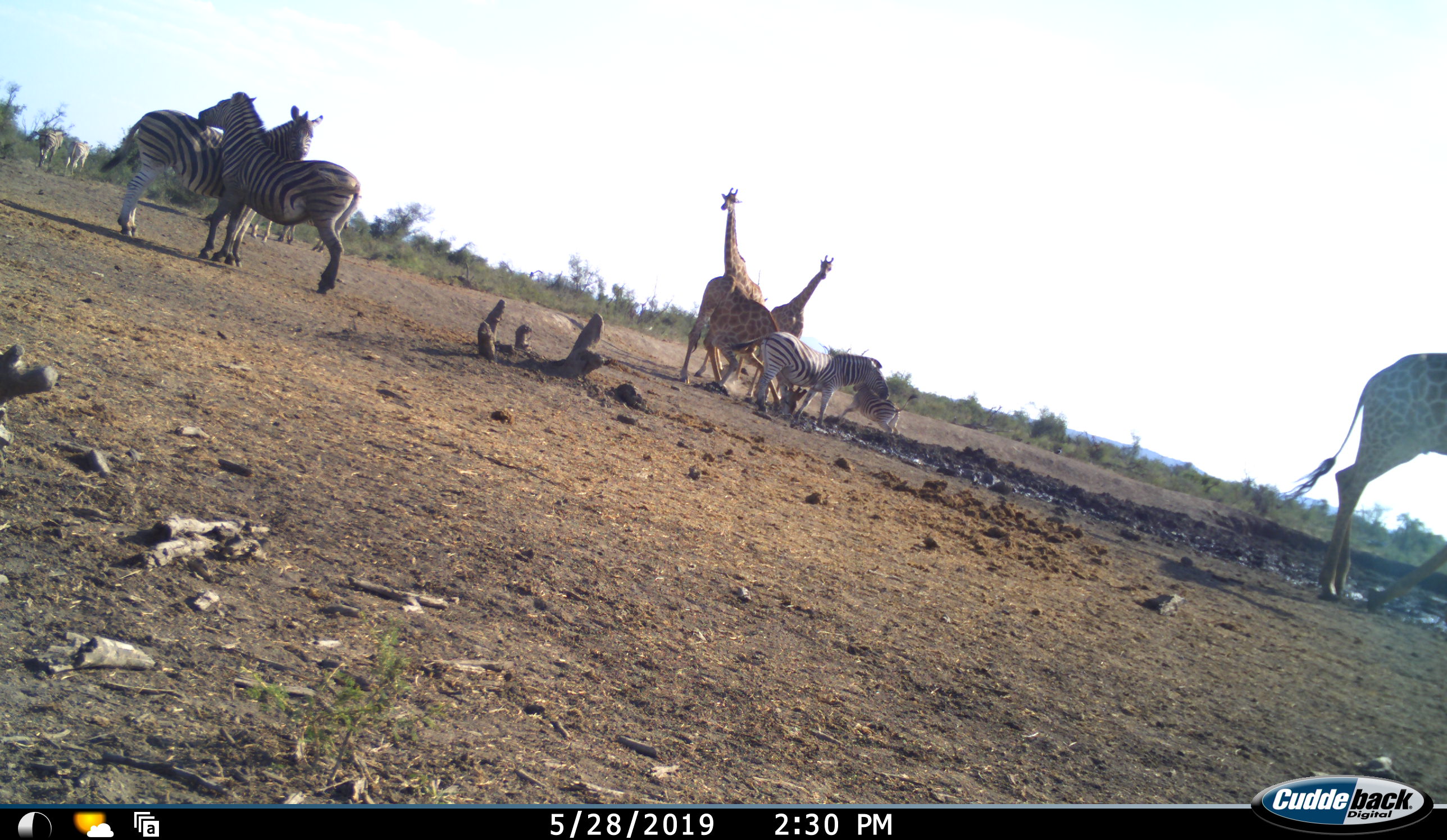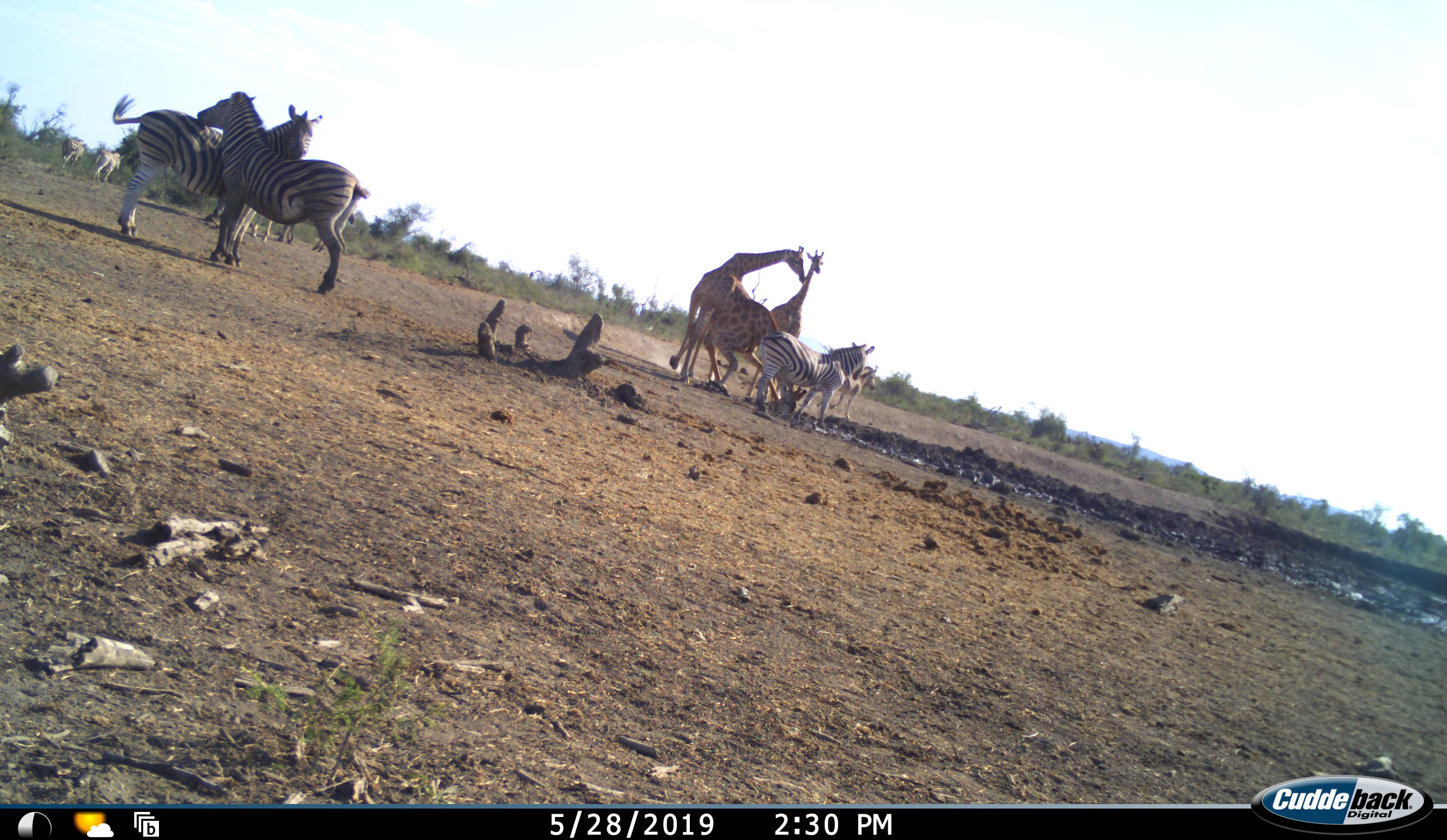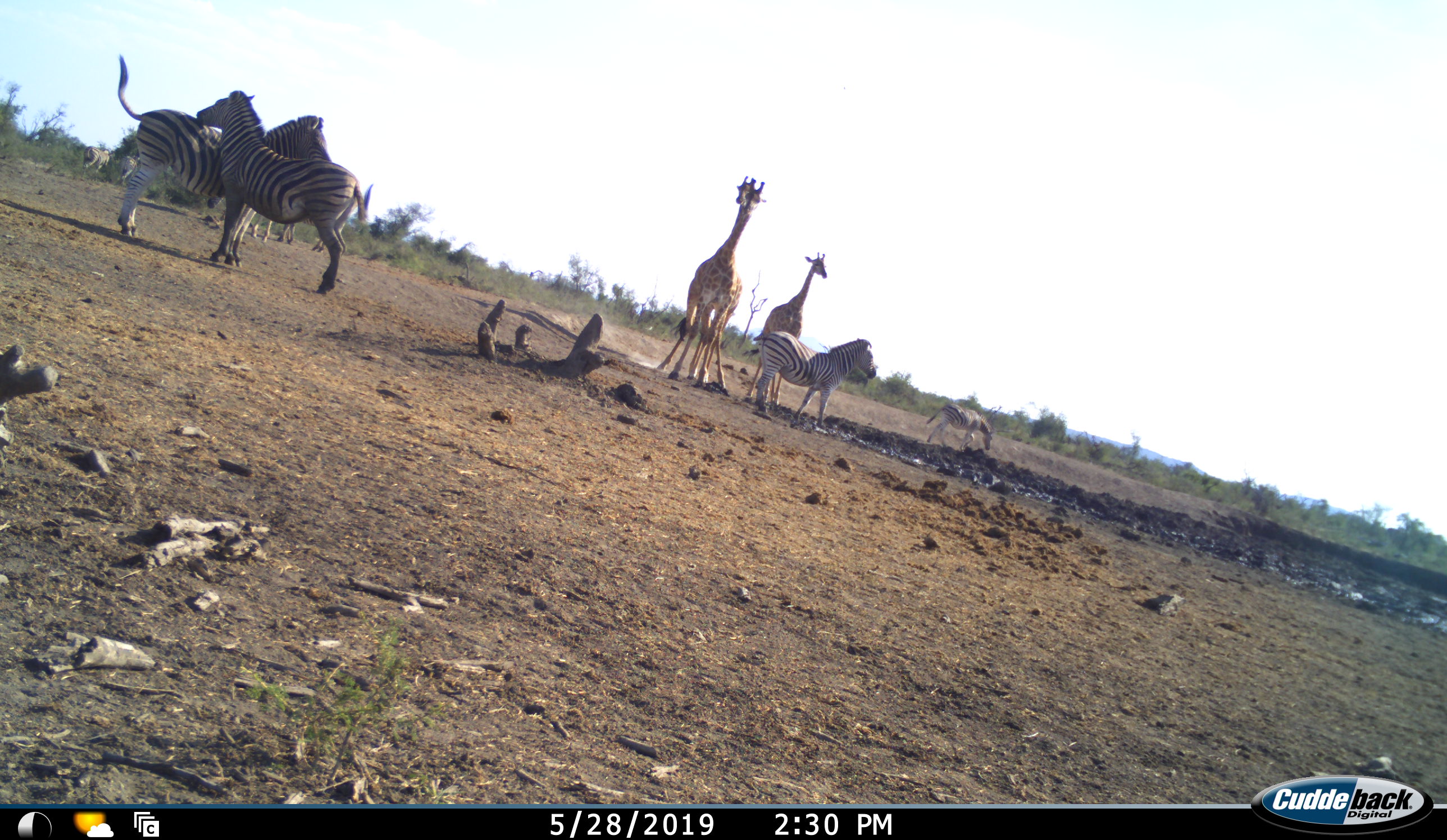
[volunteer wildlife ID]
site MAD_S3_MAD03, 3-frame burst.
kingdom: Animalia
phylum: Chordata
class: Mammalia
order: Artiodactyla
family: Giraffidae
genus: Giraffa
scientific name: Giraffa camelopardalis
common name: giraffe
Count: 3.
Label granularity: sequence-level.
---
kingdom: Animalia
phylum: Chordata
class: Mammalia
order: Perissodactyla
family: Equidae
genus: Equus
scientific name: Equus quagga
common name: plains zebra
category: zebraplains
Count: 7.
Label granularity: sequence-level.